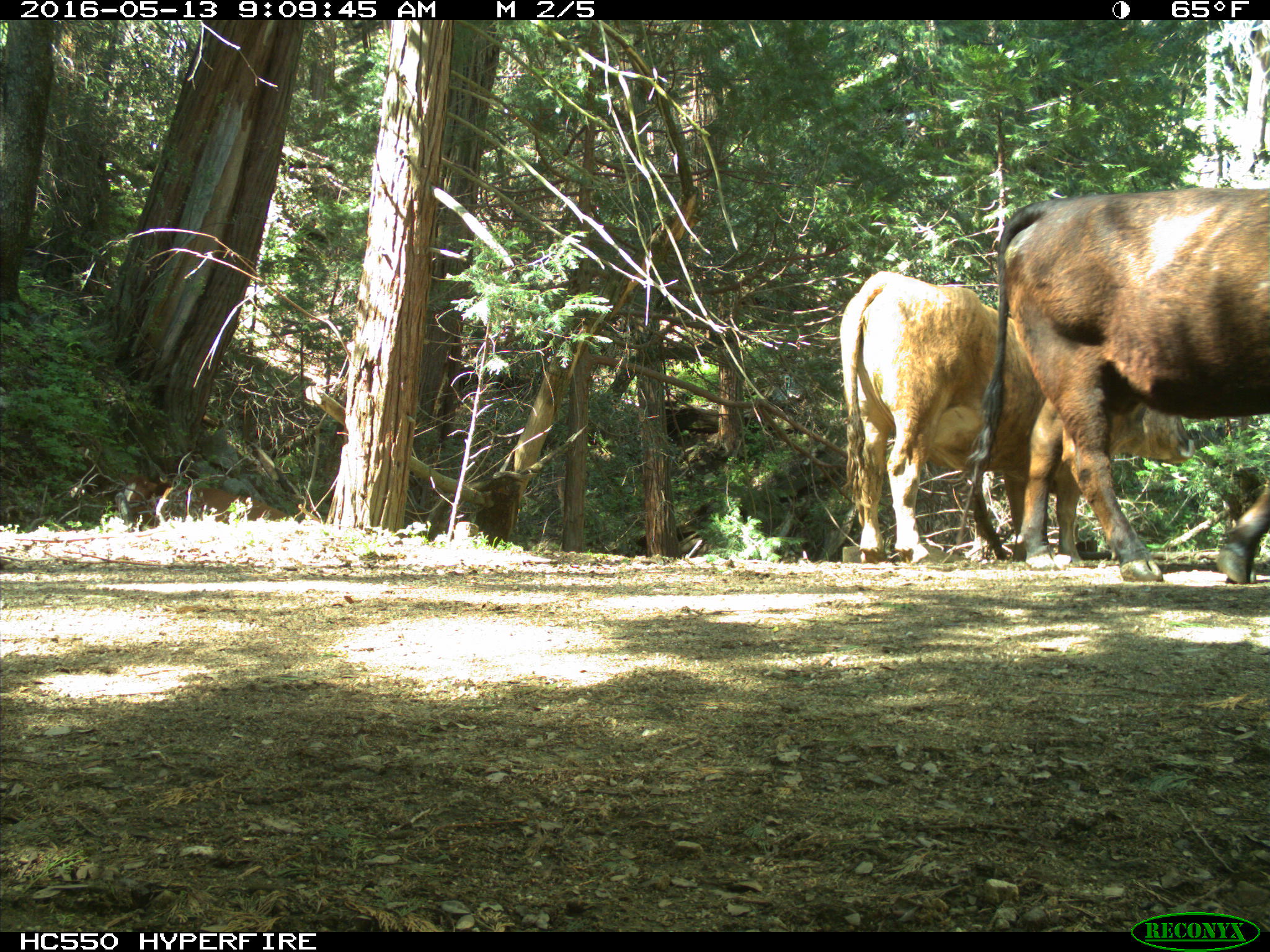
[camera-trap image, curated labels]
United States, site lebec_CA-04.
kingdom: Animalia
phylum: Chordata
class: Mammalia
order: Artiodactyla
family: Bovidae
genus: Bos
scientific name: Bos taurus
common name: domestic cow